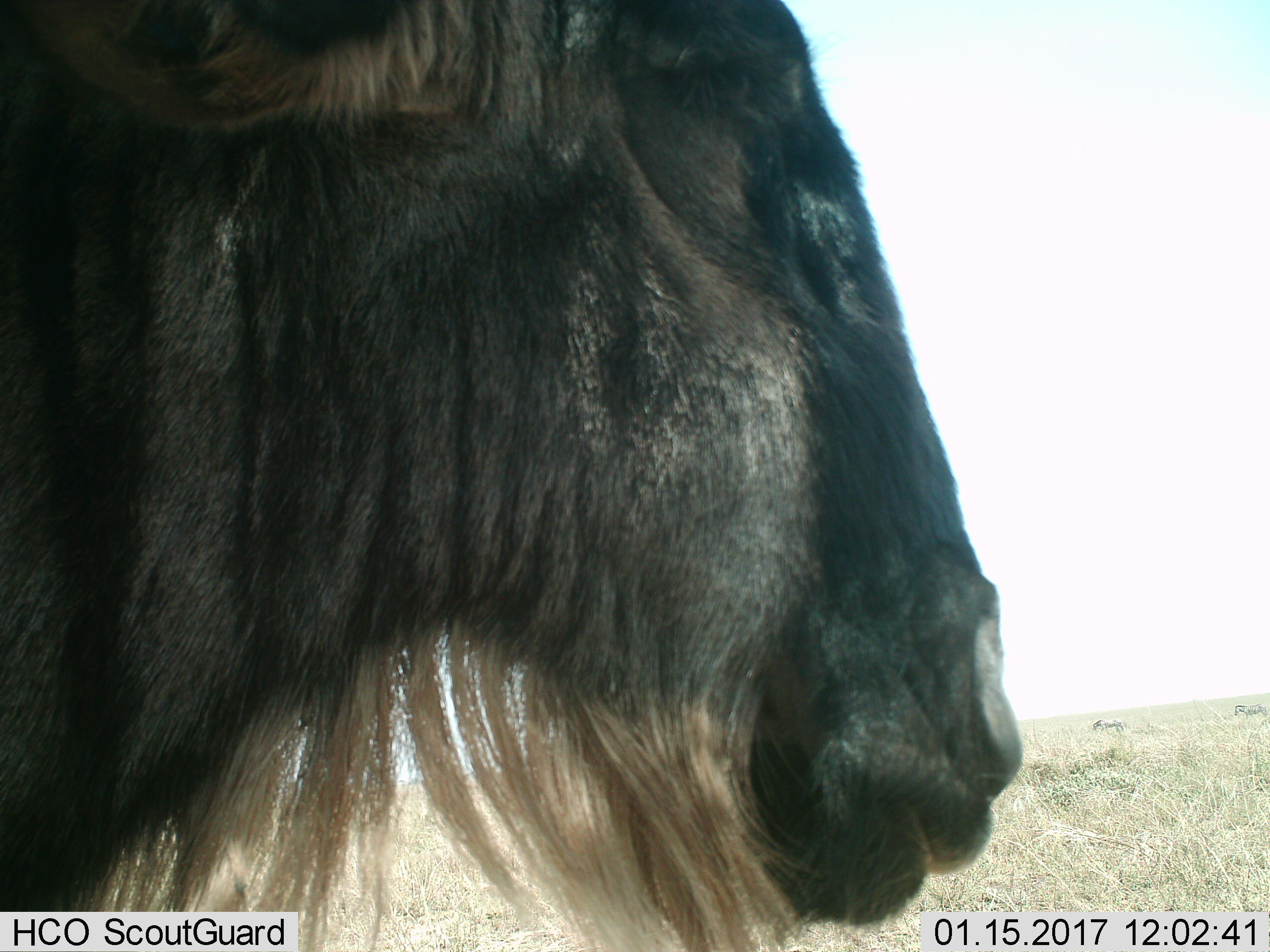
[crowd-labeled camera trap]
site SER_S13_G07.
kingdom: Animalia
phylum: Chordata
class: Mammalia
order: Artiodactyla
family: Bovidae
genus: Connochaetes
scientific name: Connochaetes taurinus taurinus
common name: blue wildebeest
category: wildebeestblue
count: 1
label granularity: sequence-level